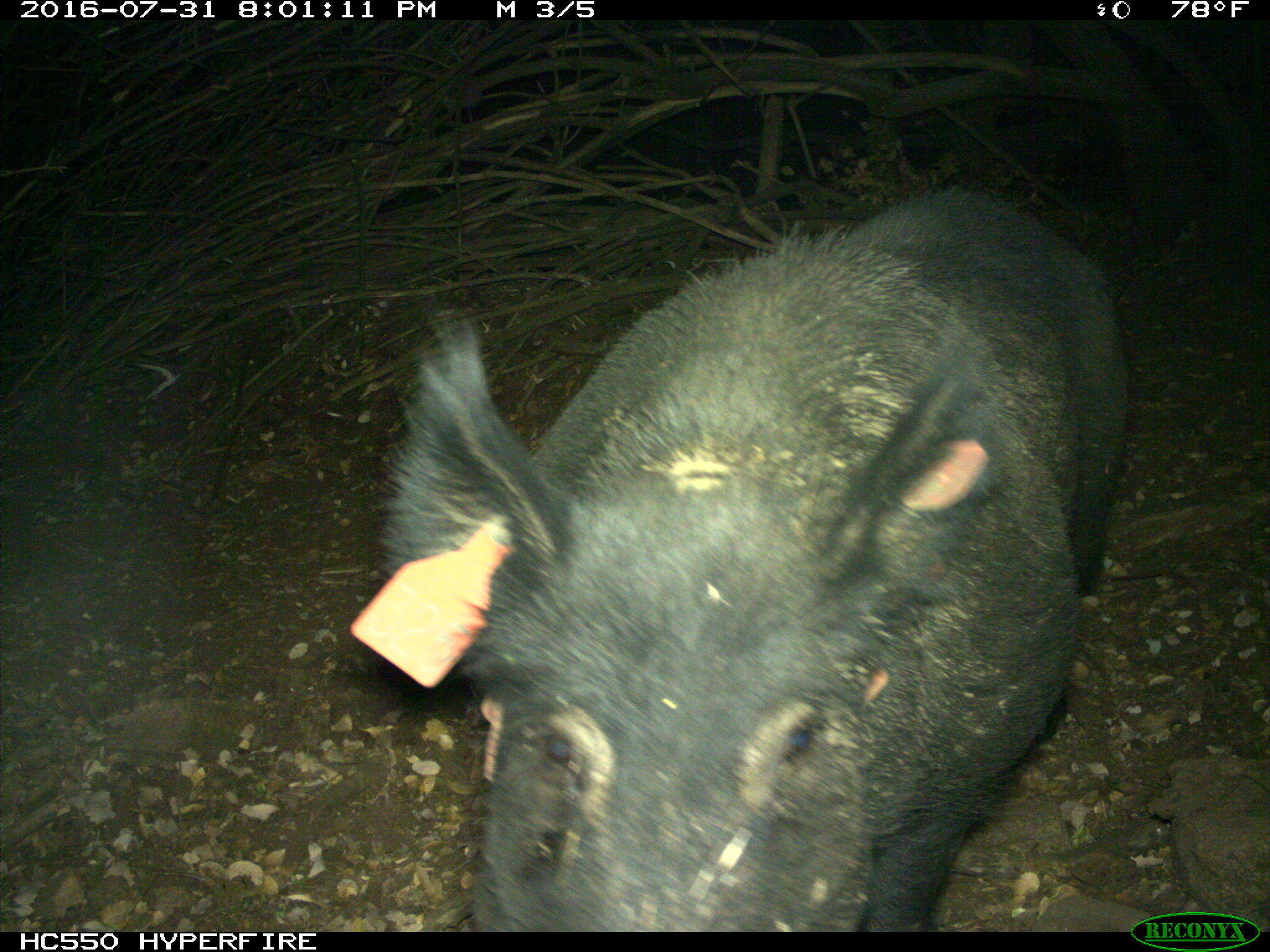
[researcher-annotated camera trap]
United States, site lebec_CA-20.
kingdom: Animalia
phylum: Chordata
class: Mammalia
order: Artiodactyla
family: Suidae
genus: Sus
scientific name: Sus scrofa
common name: wild boar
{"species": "Sus scrofa (wild boar)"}